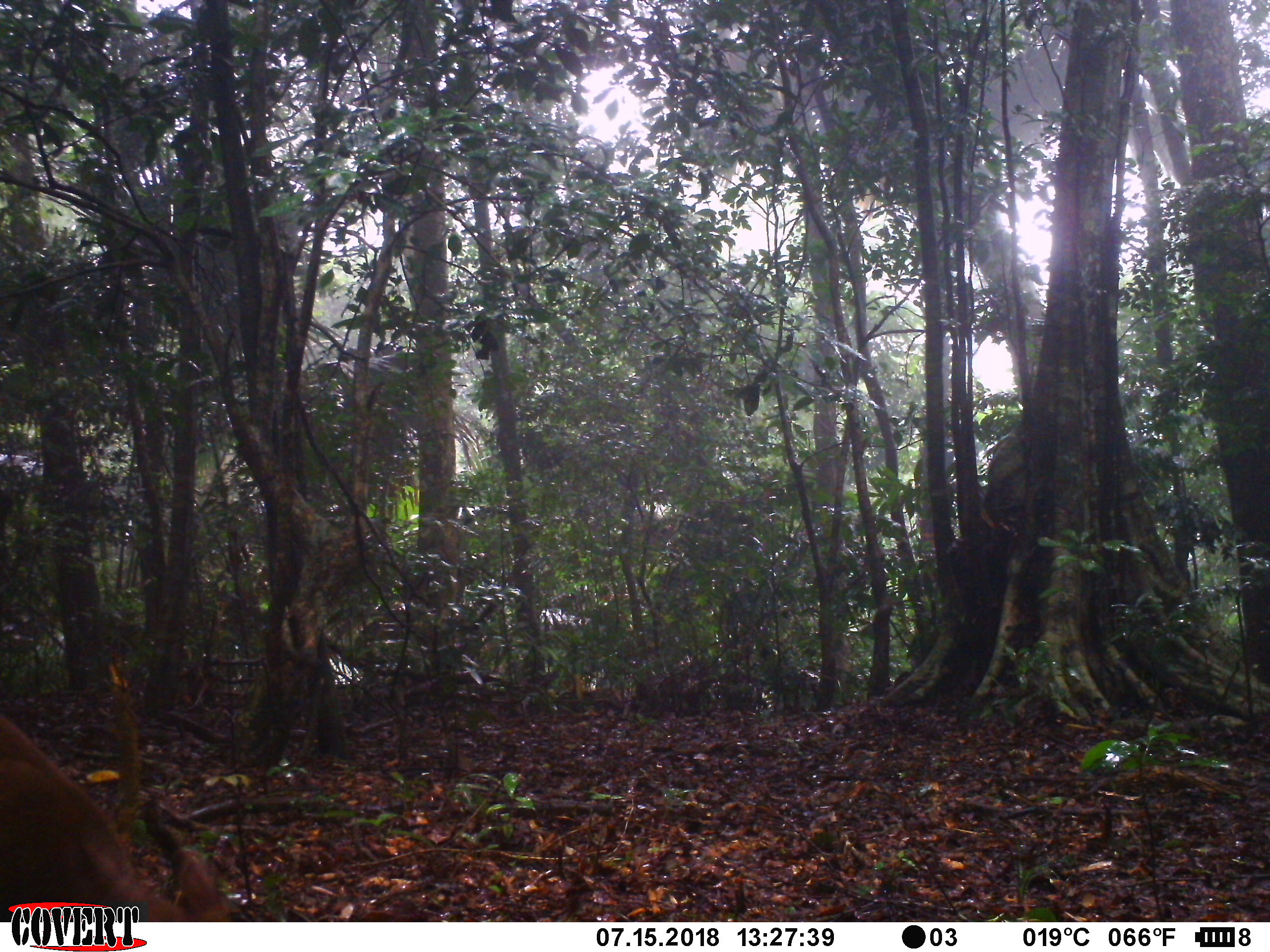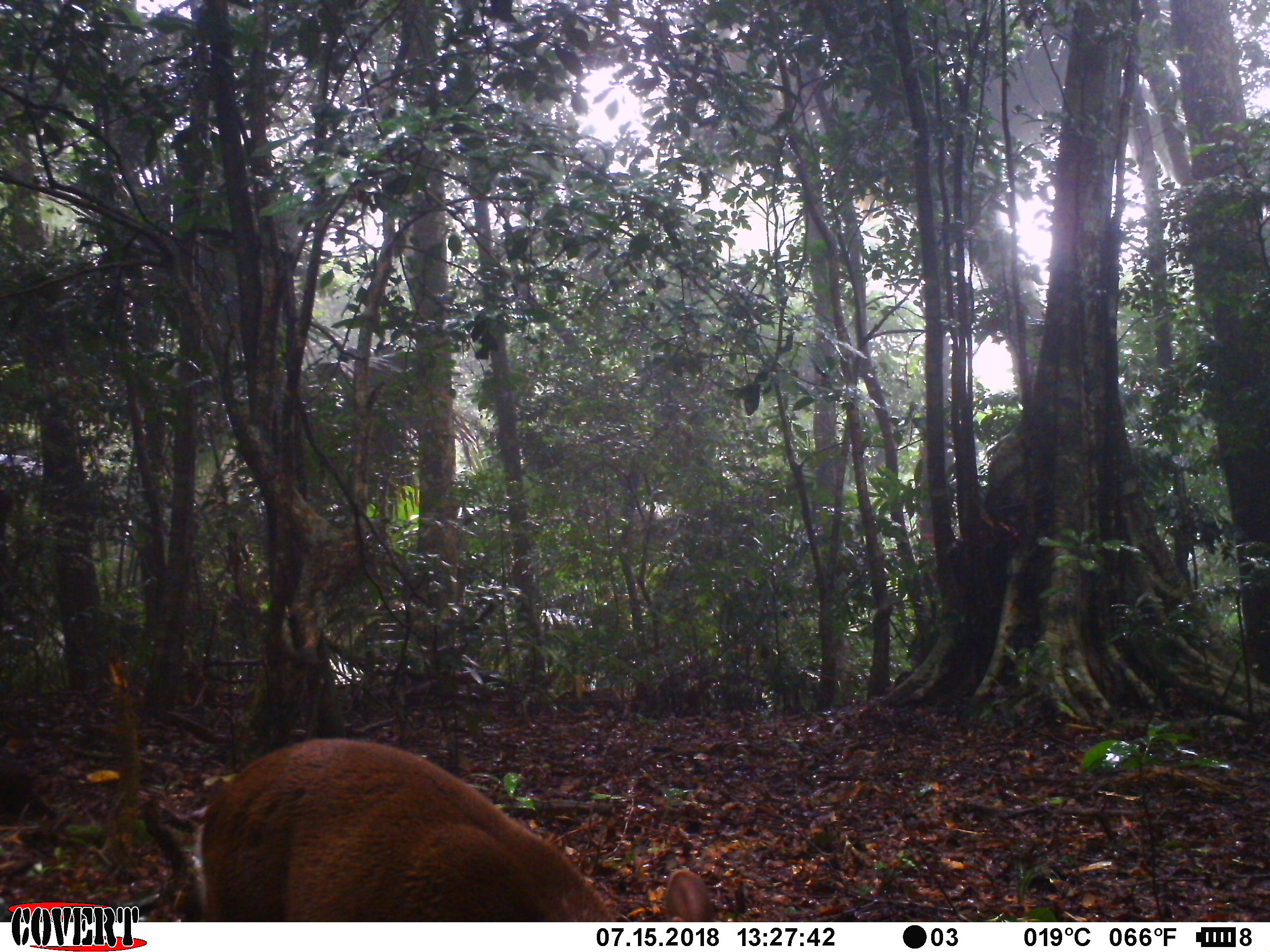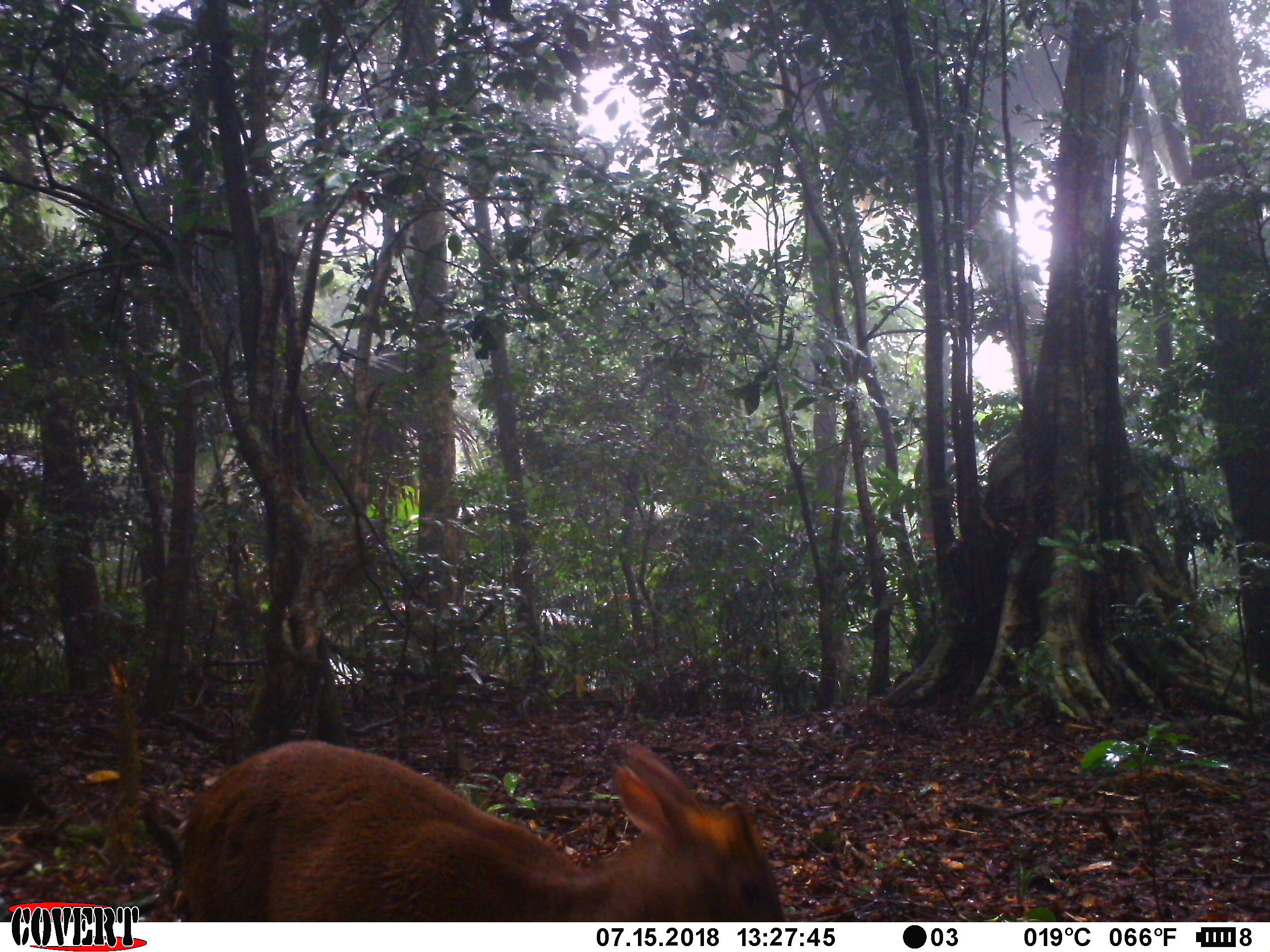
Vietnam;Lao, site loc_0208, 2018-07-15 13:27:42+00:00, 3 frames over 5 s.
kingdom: Animalia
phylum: Chordata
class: Mammalia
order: Artiodactyla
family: Cervidae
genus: Muntiacus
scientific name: Muntiacus rooseveltorum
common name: roosevelt's muntjac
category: roosevelts muntjac group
Roosevelts muntjac group (roosevelt's muntjac) (Muntiacus rooseveltorum). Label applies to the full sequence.